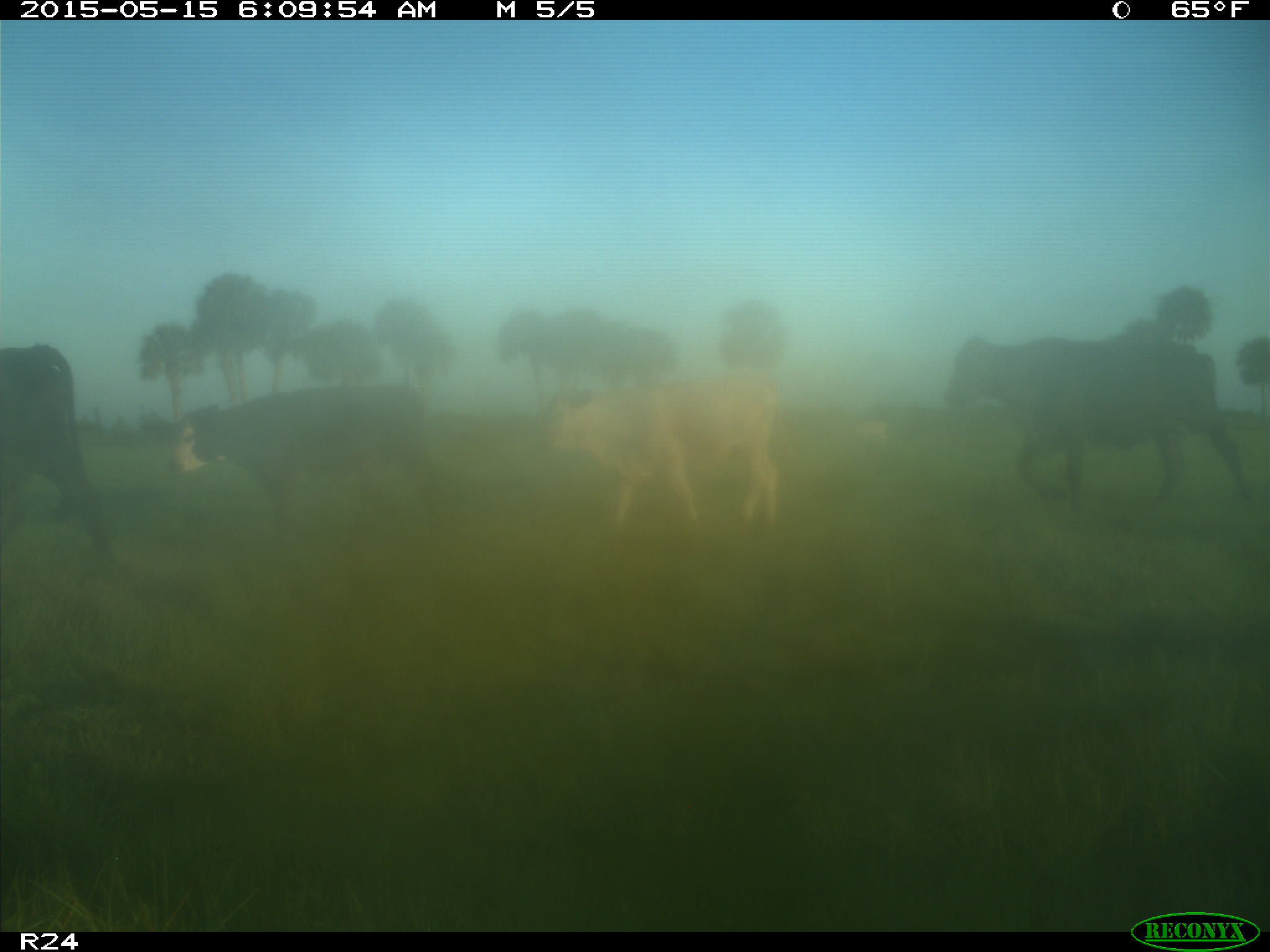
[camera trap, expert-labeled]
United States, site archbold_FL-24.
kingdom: Animalia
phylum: Chordata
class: Mammalia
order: Artiodactyla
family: Bovidae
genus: Bos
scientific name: Bos taurus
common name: domestic cow